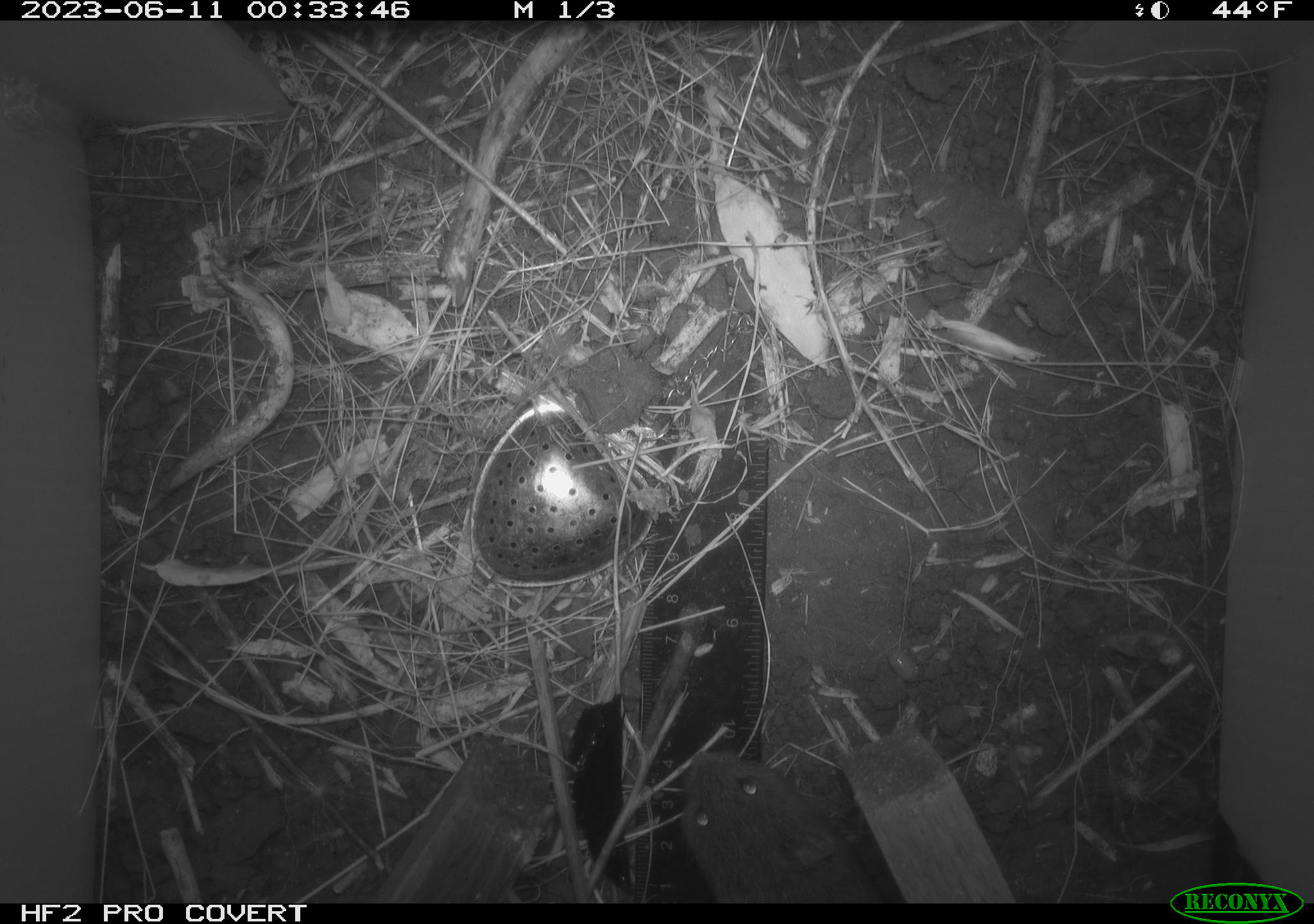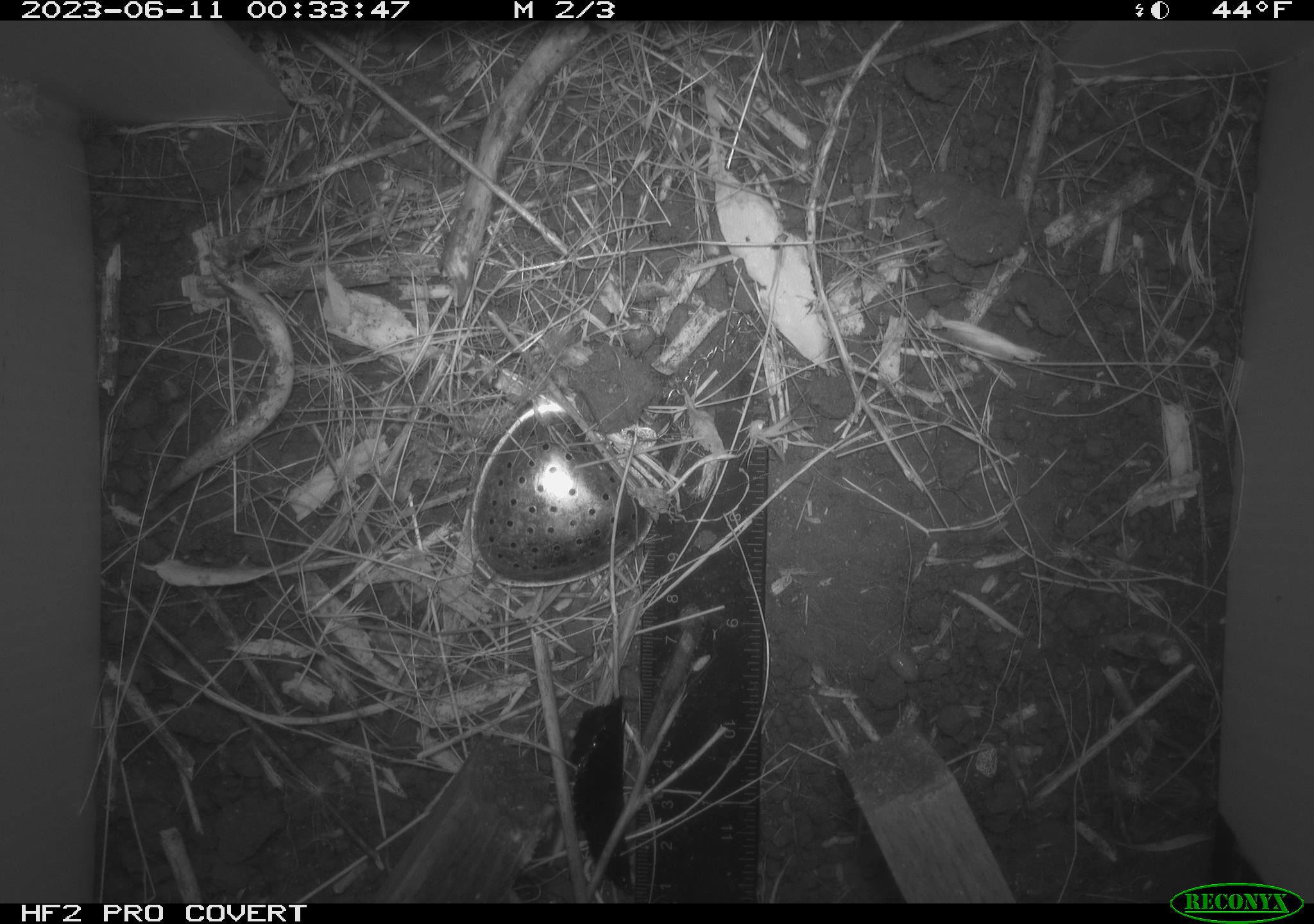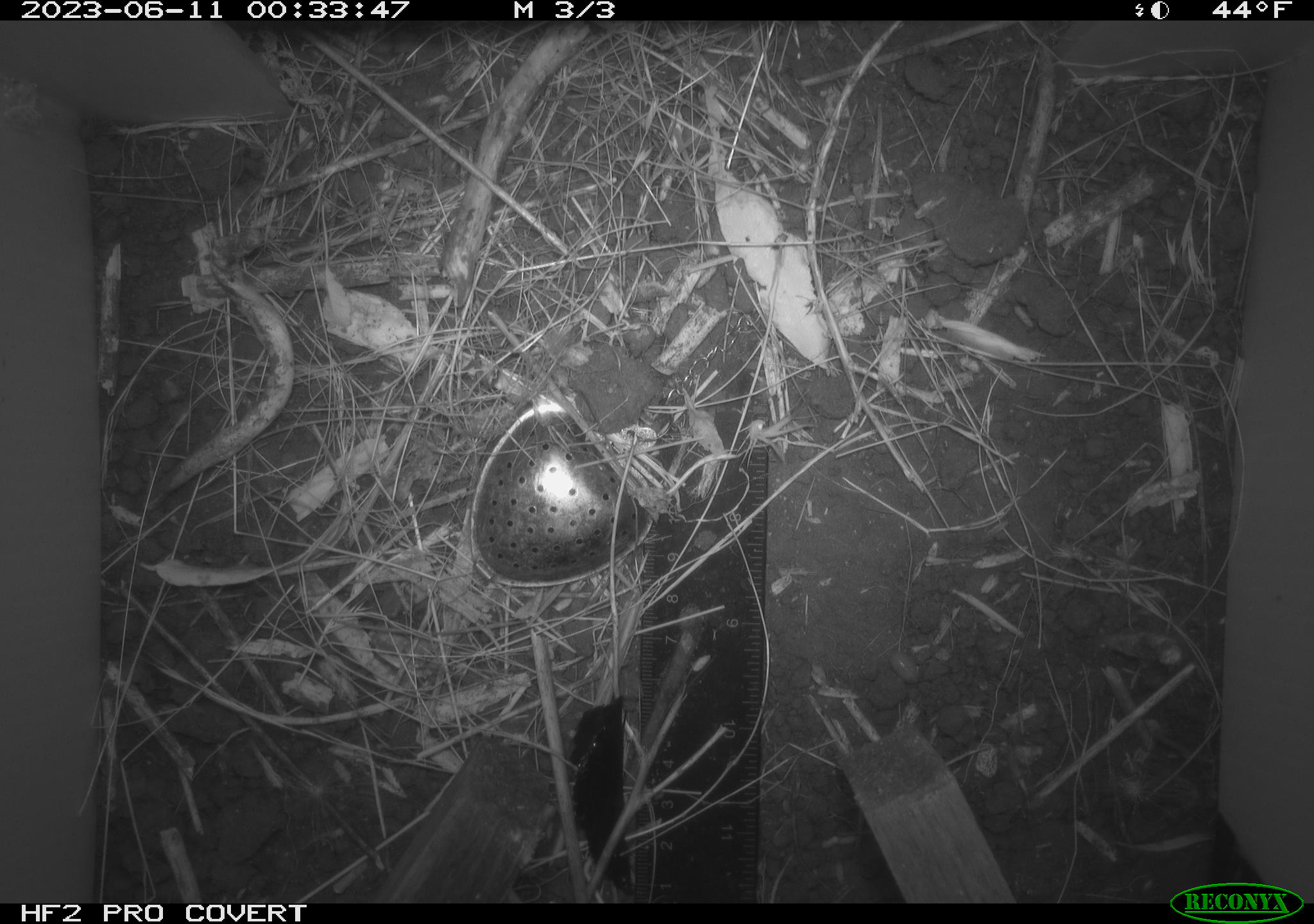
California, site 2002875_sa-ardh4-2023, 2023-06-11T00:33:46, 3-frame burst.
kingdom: Animalia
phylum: Chordata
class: Mammalia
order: Rodentia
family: Cricetidae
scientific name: Arvicolinae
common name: voles, lemmings, and muskrats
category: arvicolinae subfamily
Arvicolinae subfamily (voles, lemmings, and muskrats) (Arvicolinae).